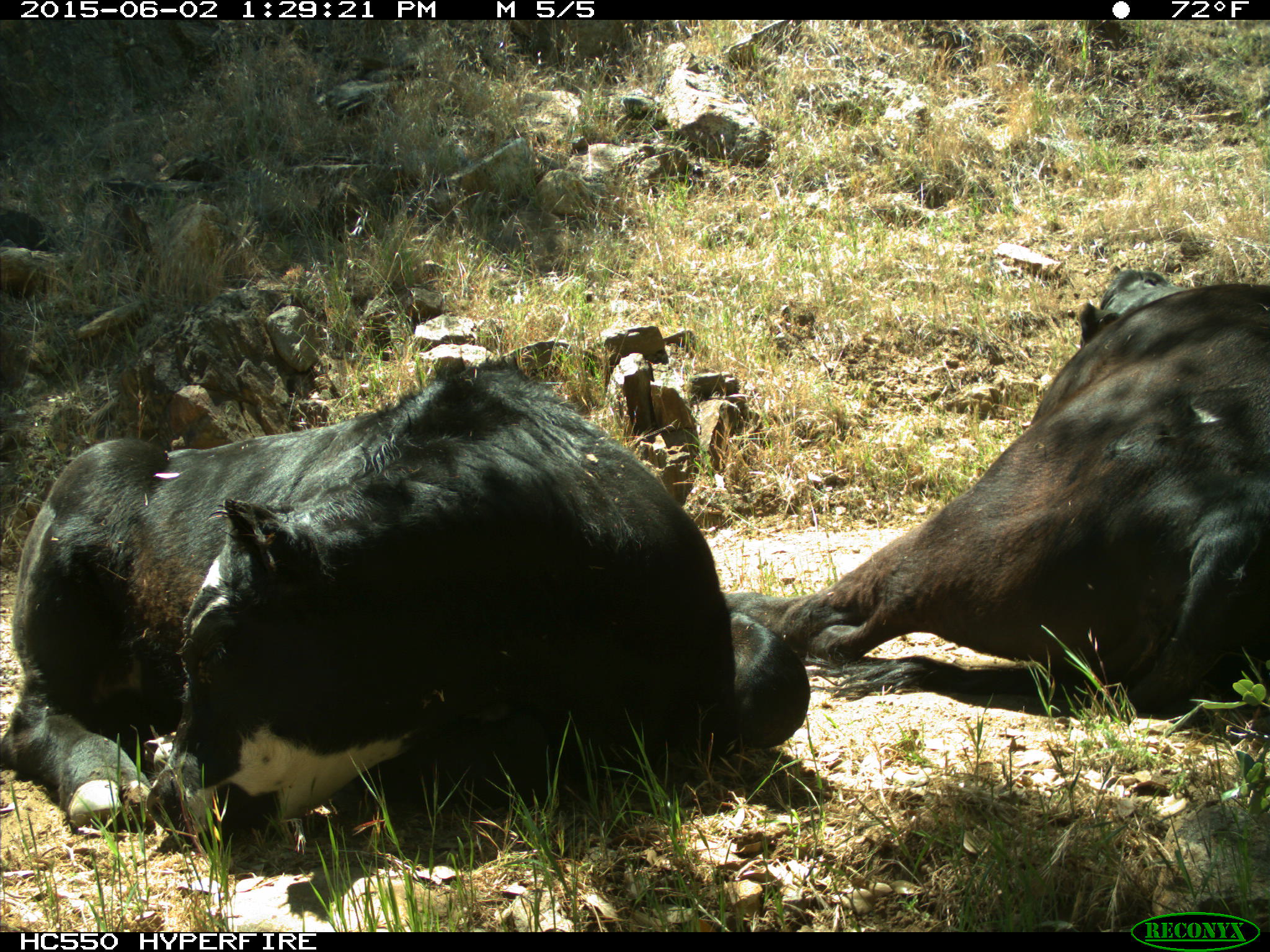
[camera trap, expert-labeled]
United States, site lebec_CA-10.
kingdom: Animalia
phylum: Chordata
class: Mammalia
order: Artiodactyla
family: Bovidae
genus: Bos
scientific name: Bos taurus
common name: domestic cow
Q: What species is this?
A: Bos taurus (domestic cow).